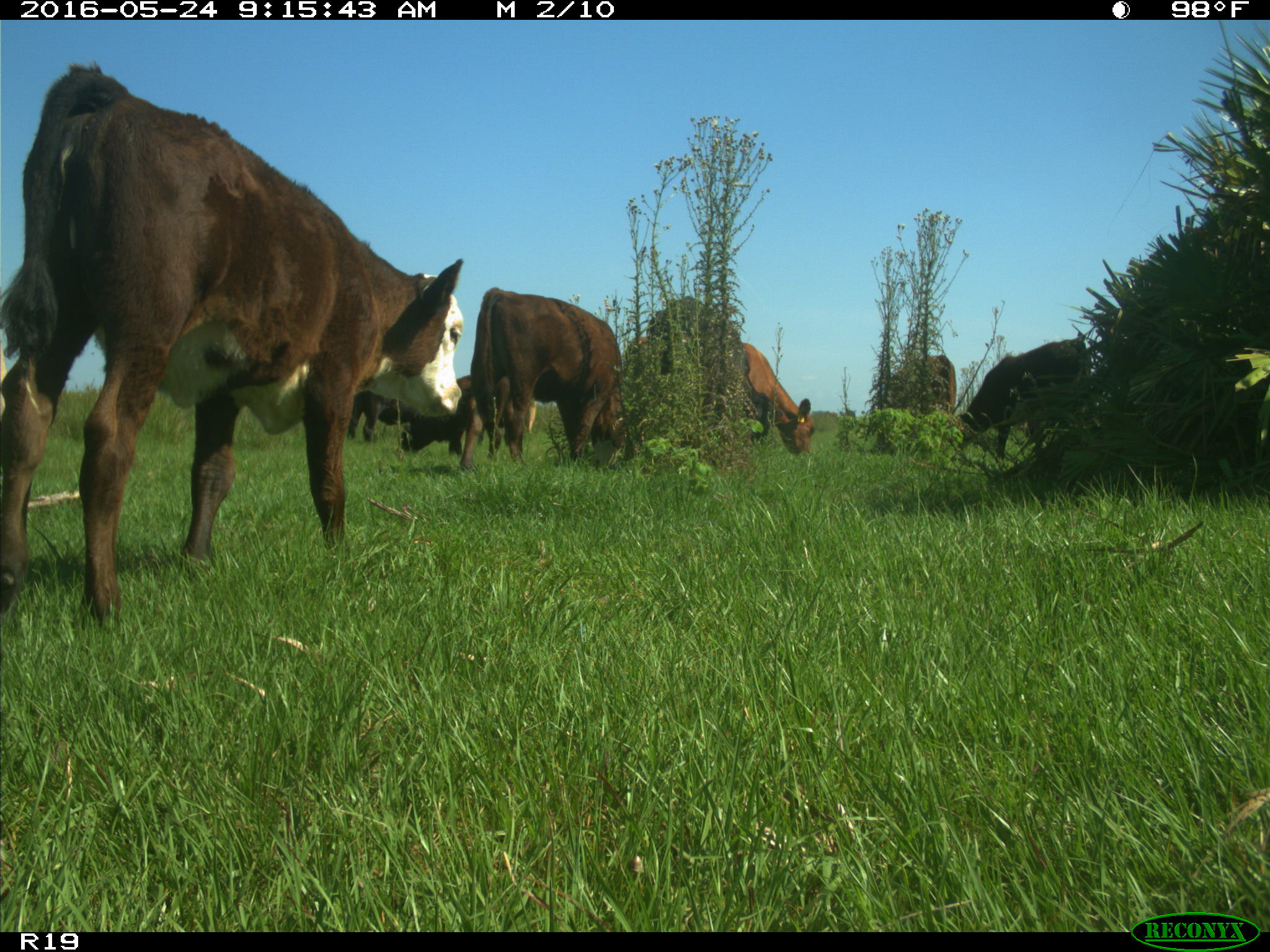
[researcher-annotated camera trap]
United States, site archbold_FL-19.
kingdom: Animalia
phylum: Chordata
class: Mammalia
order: Artiodactyla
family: Bovidae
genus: Bos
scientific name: Bos taurus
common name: domestic cow